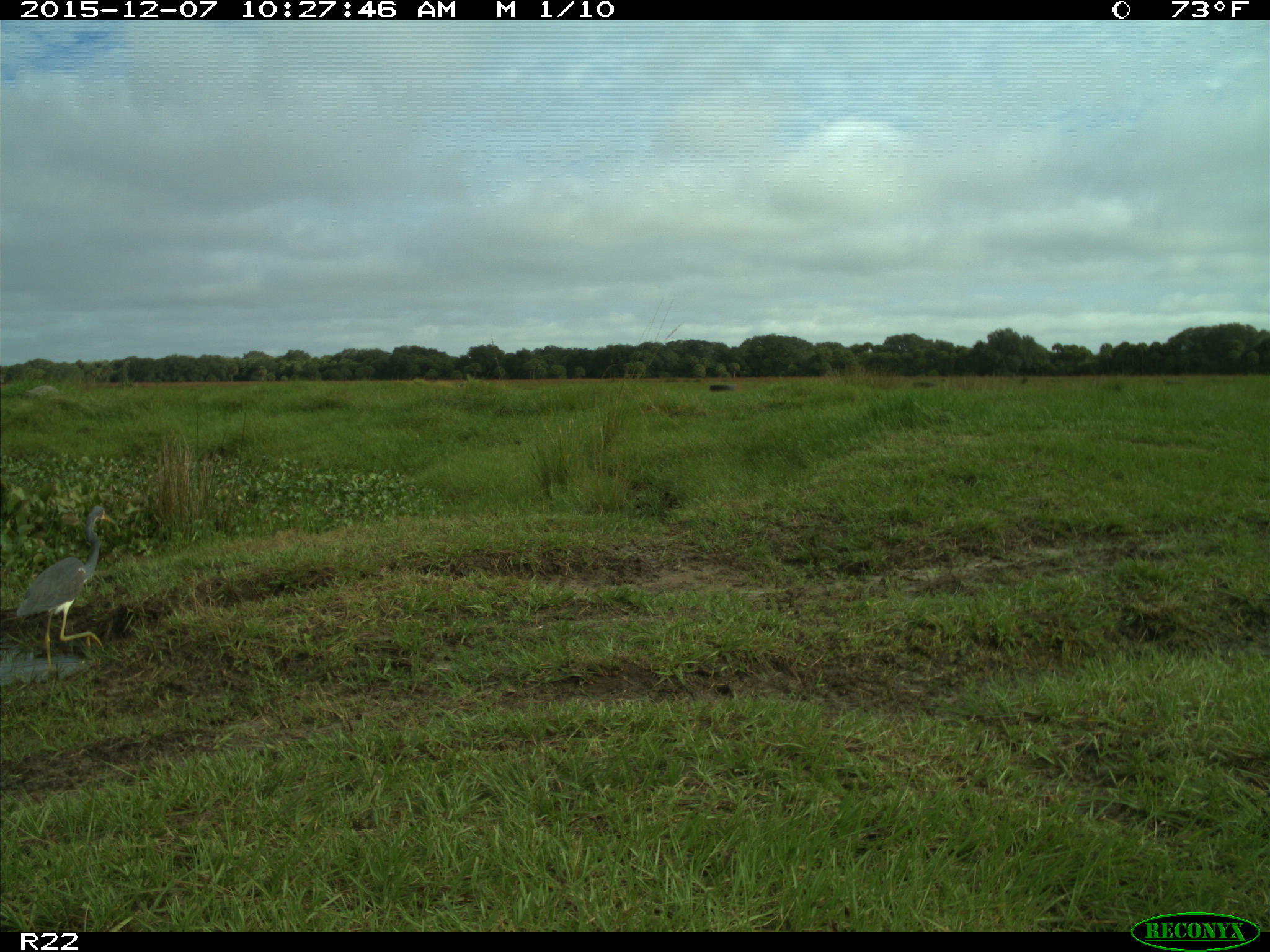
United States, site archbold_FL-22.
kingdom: Animalia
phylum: Chordata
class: Aves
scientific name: Aves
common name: birds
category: unidentified bird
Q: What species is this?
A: Unidentified bird (birds) (Aves).